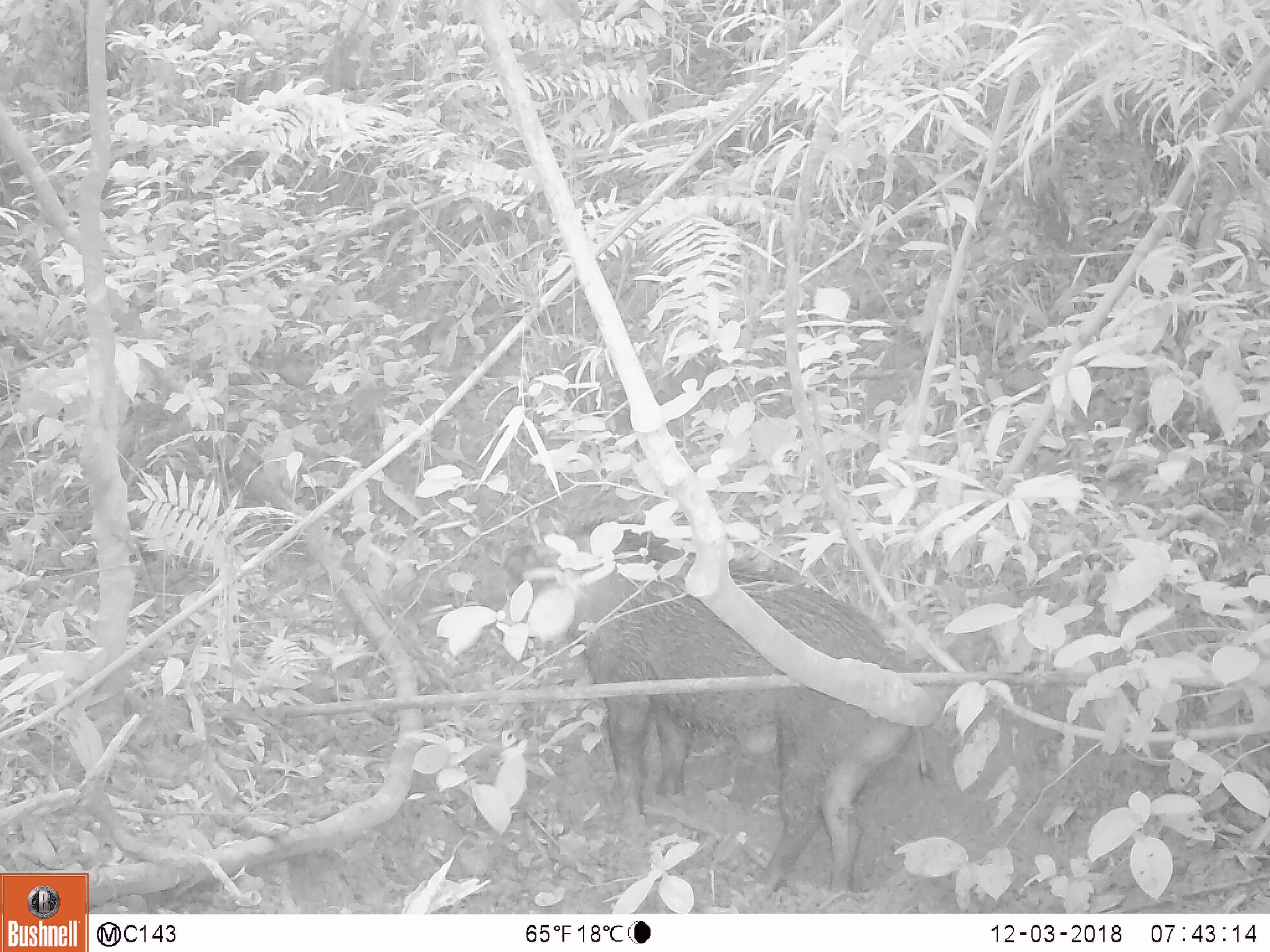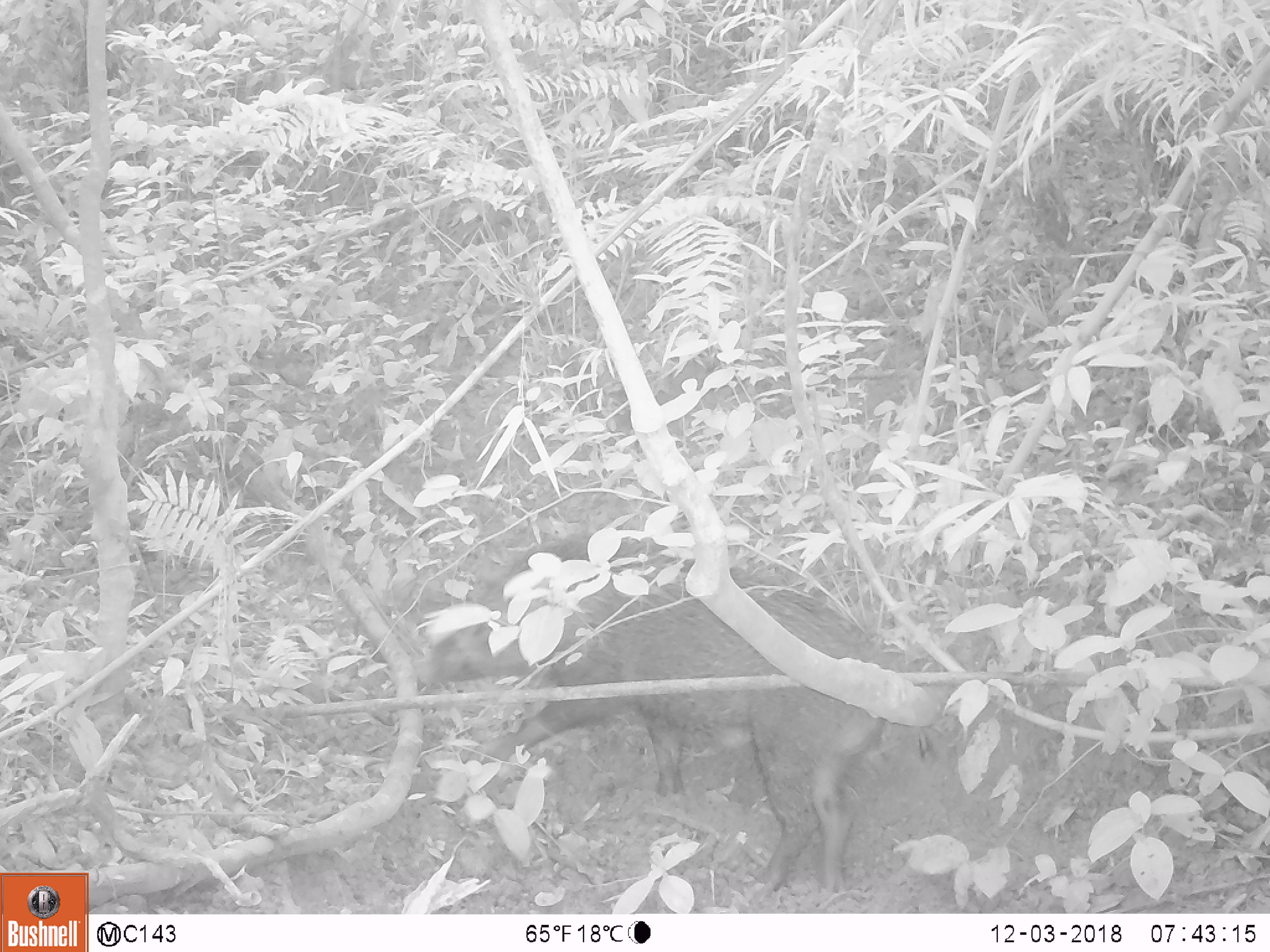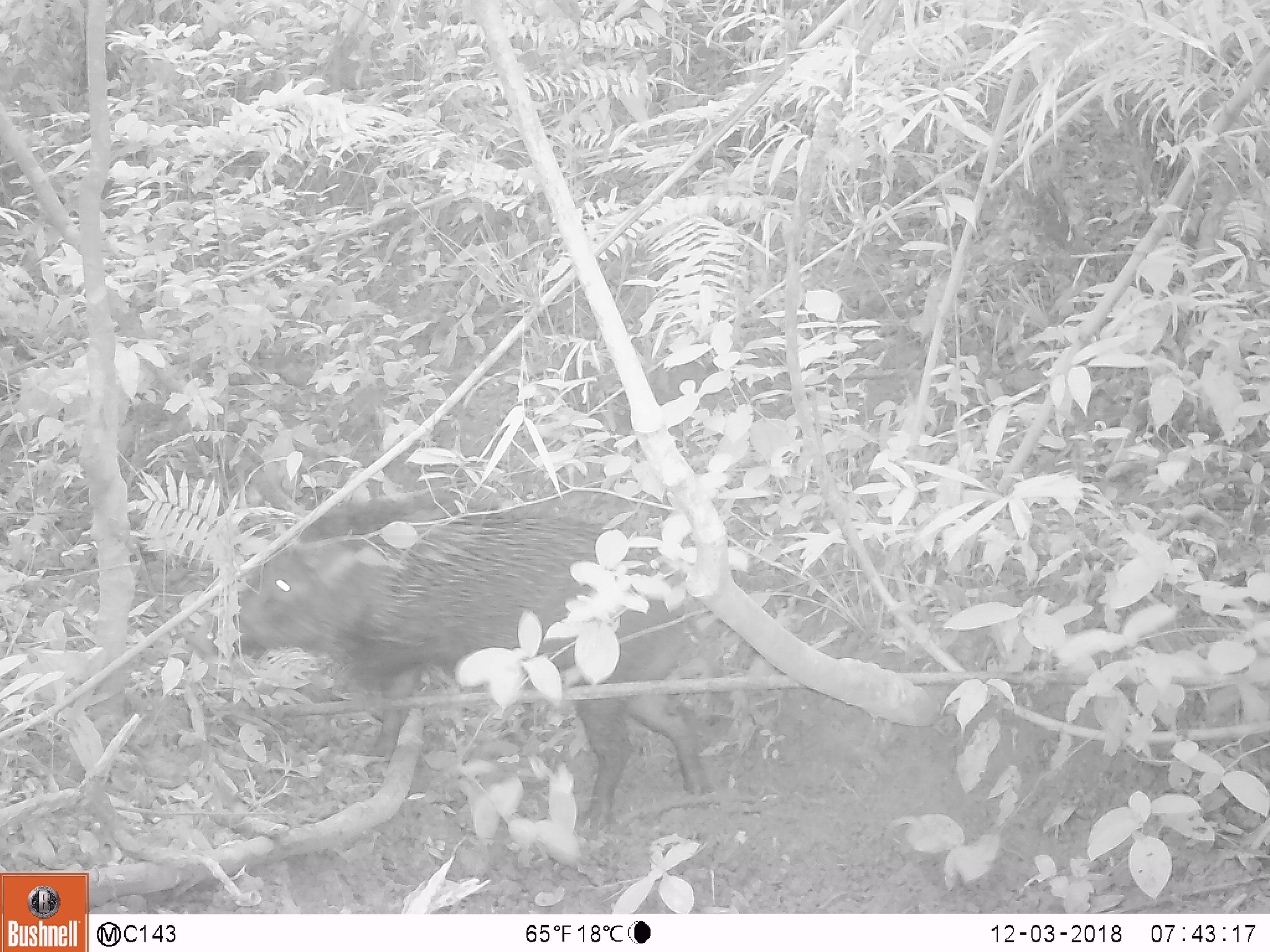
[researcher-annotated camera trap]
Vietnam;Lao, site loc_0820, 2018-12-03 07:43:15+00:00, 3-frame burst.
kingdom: Animalia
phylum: Chordata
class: Mammalia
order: Artiodactyla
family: Suidae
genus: Sus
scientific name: Sus scrofa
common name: eurasian wild pig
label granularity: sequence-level